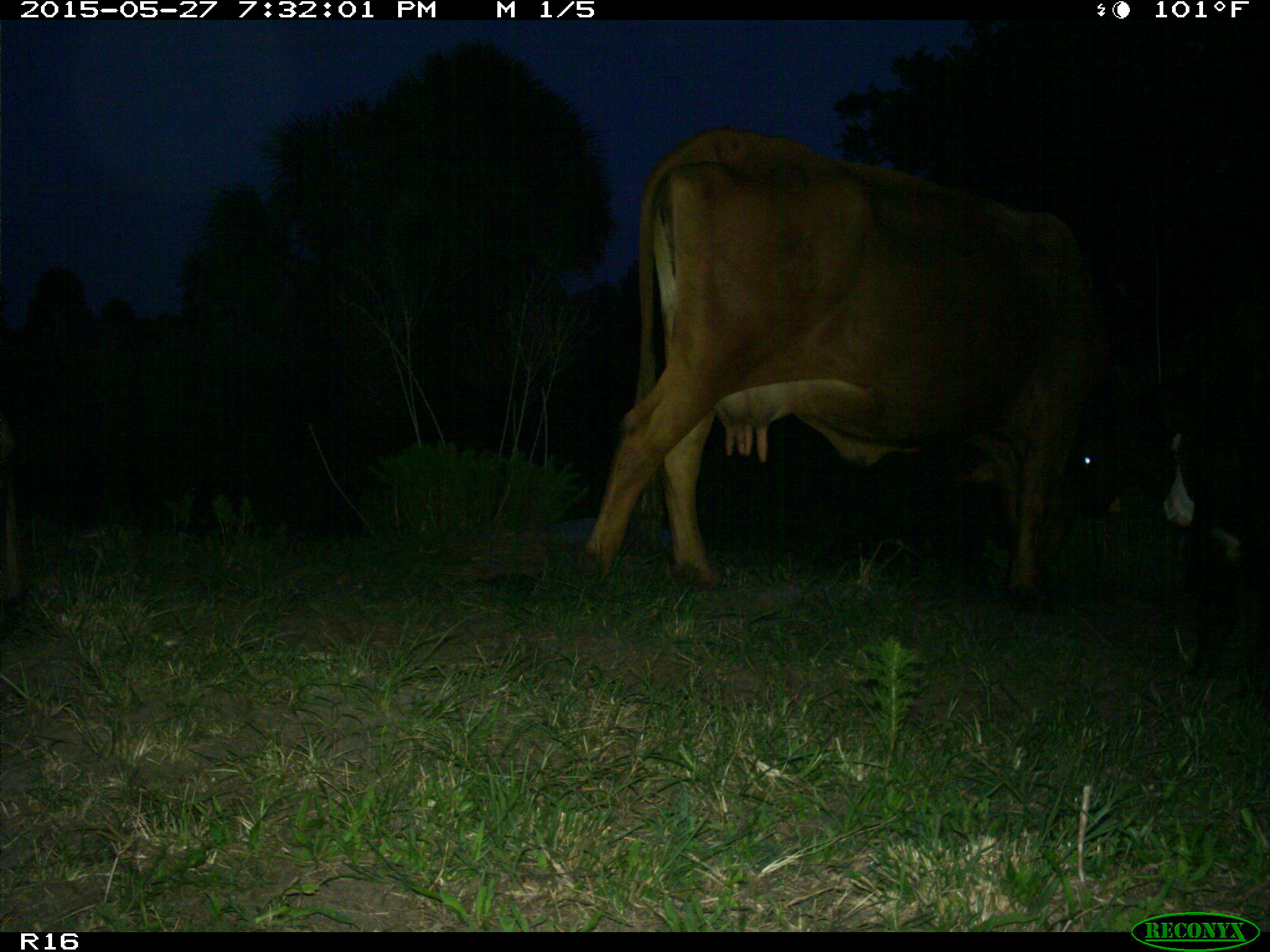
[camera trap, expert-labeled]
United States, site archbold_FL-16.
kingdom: Animalia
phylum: Chordata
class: Mammalia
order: Artiodactyla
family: Bovidae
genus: Bos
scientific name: Bos taurus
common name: domestic cow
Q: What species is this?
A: Bos taurus (domestic cow).